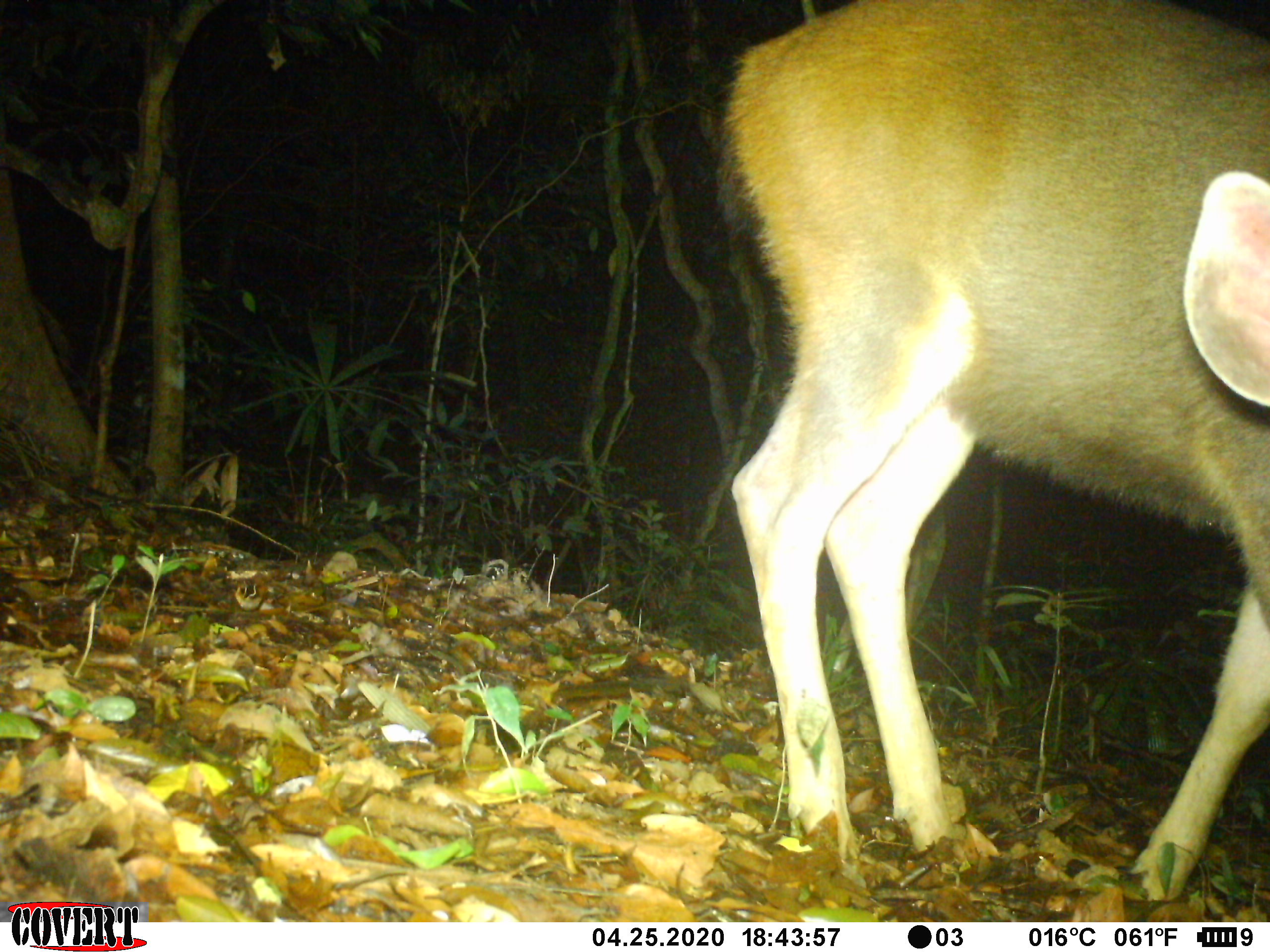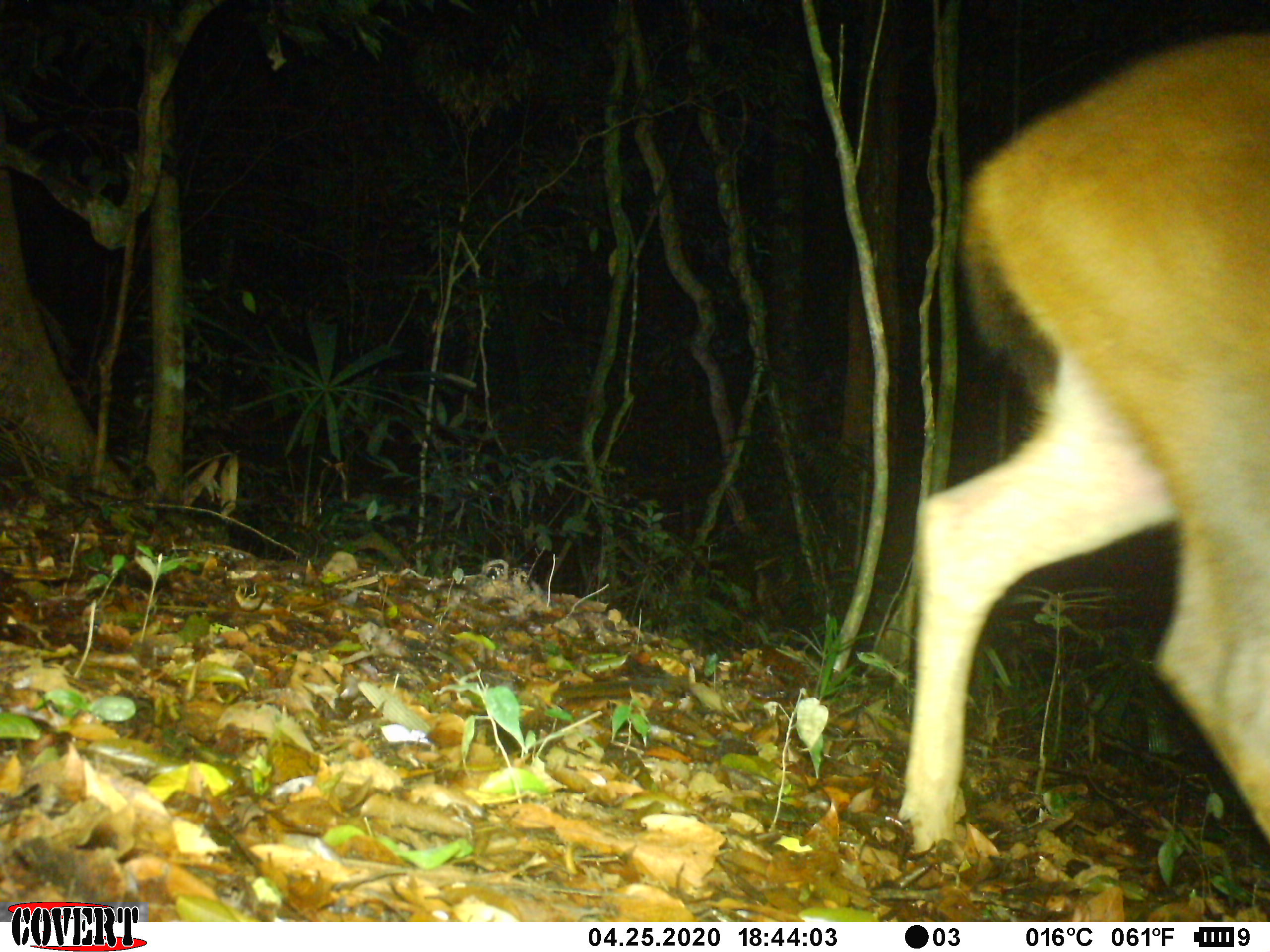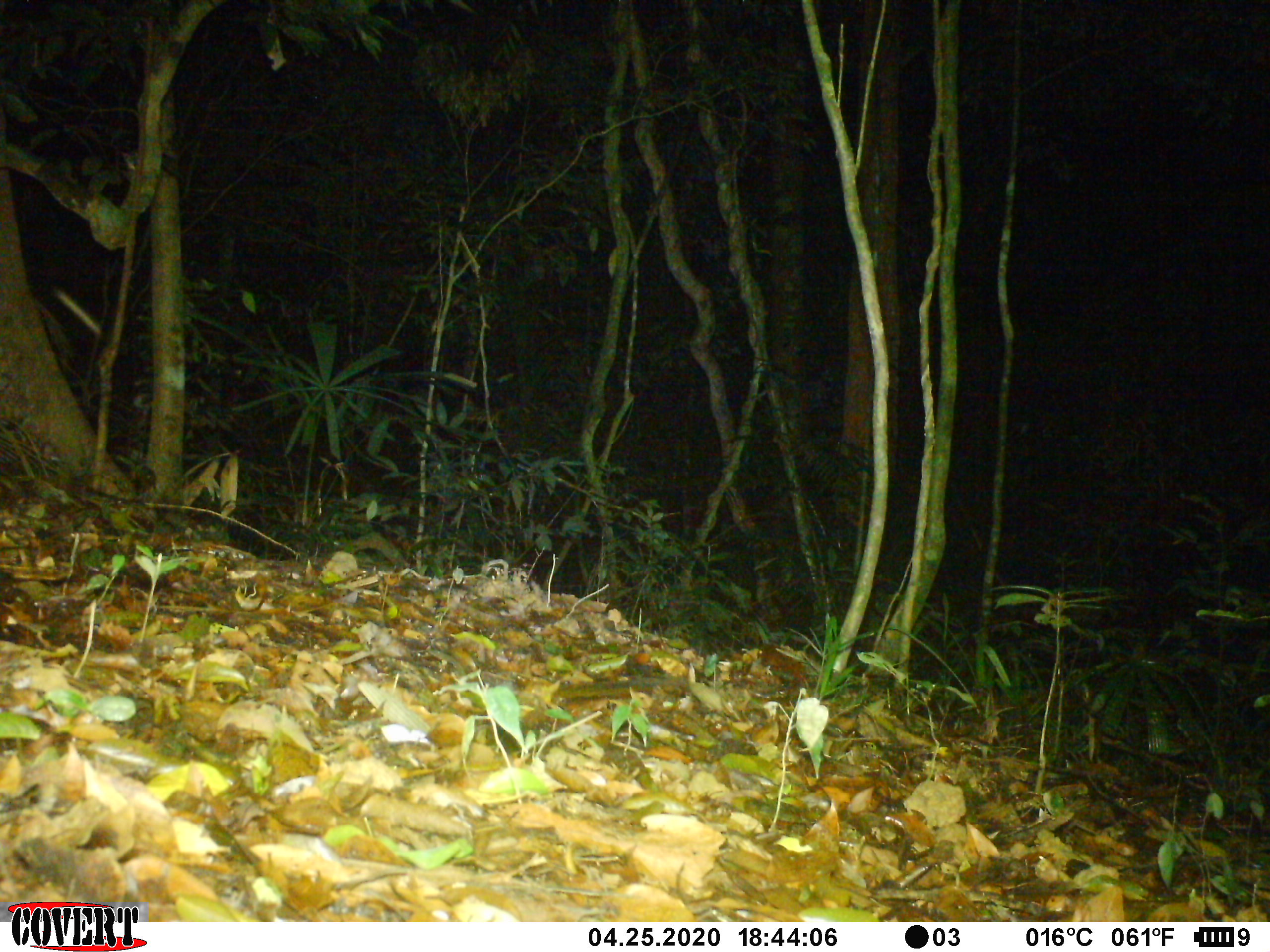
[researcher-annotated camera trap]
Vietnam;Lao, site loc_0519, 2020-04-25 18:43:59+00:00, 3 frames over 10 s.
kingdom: Animalia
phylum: Chordata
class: Mammalia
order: Artiodactyla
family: Cervidae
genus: Rusa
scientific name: Rusa unicolor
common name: sambar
Sambar (Rusa unicolor). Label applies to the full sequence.